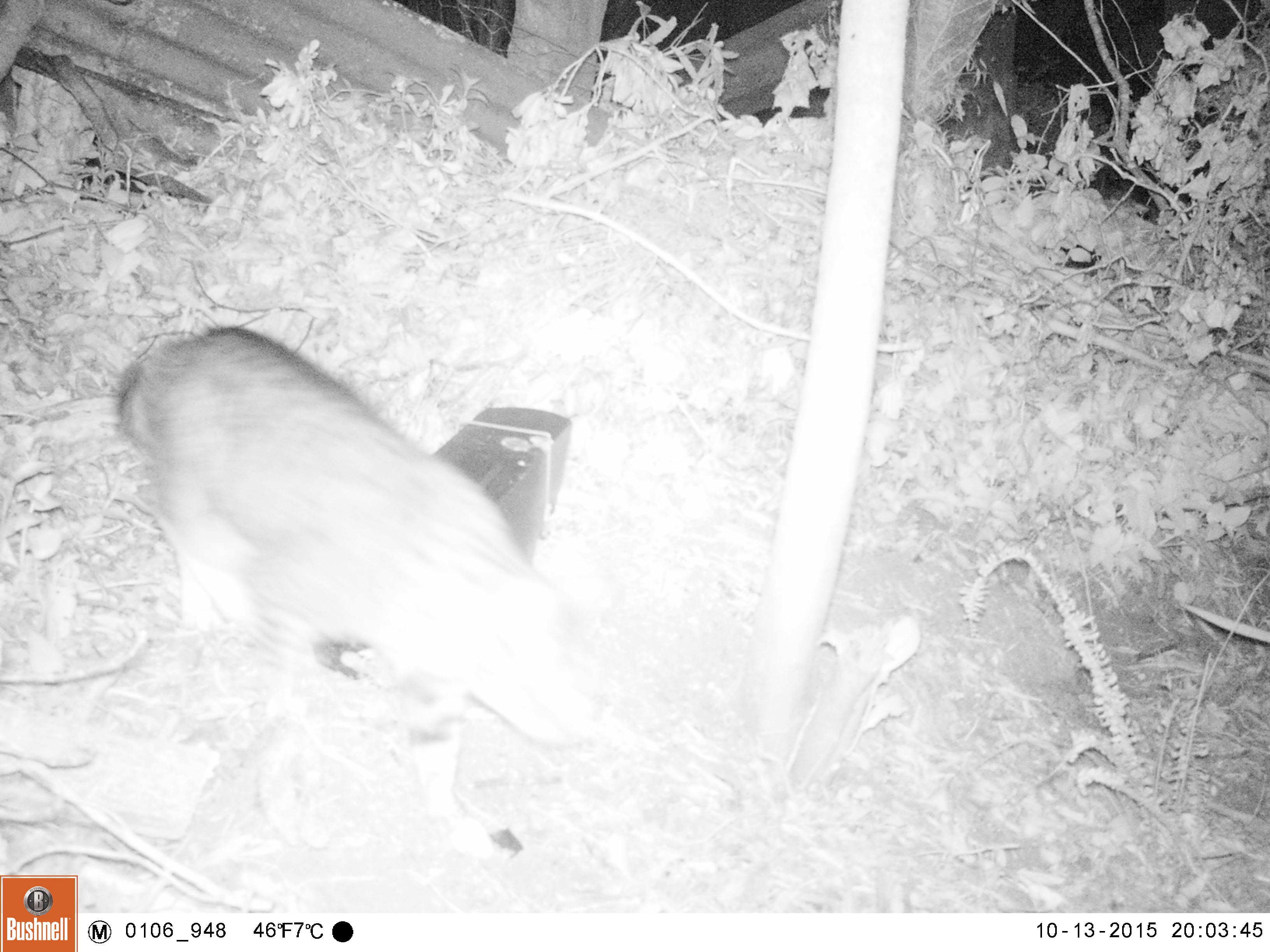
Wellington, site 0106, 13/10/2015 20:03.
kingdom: Animalia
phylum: Chordata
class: Mammalia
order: Carnivora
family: Felidae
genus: Felis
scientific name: Felis catus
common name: cat